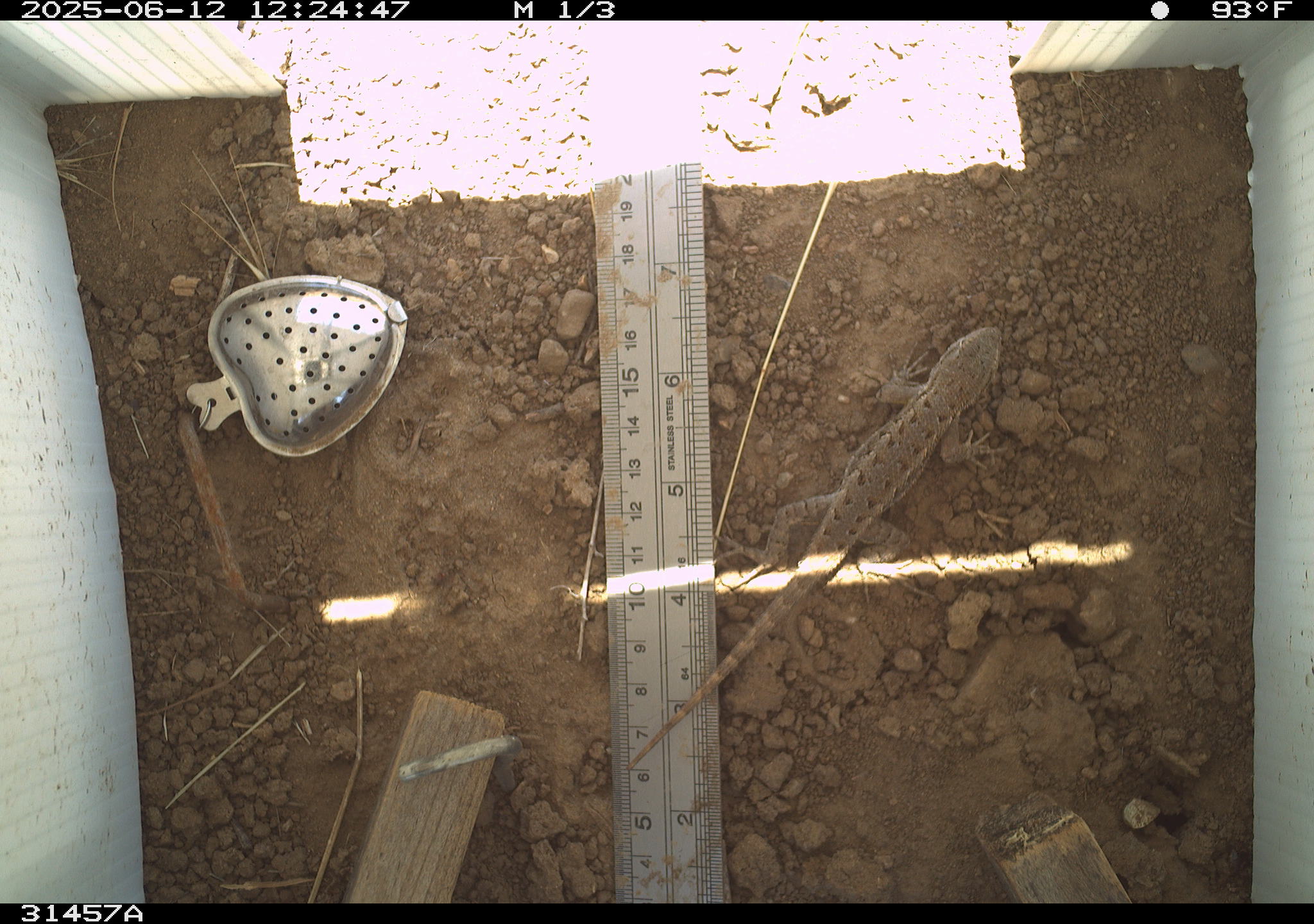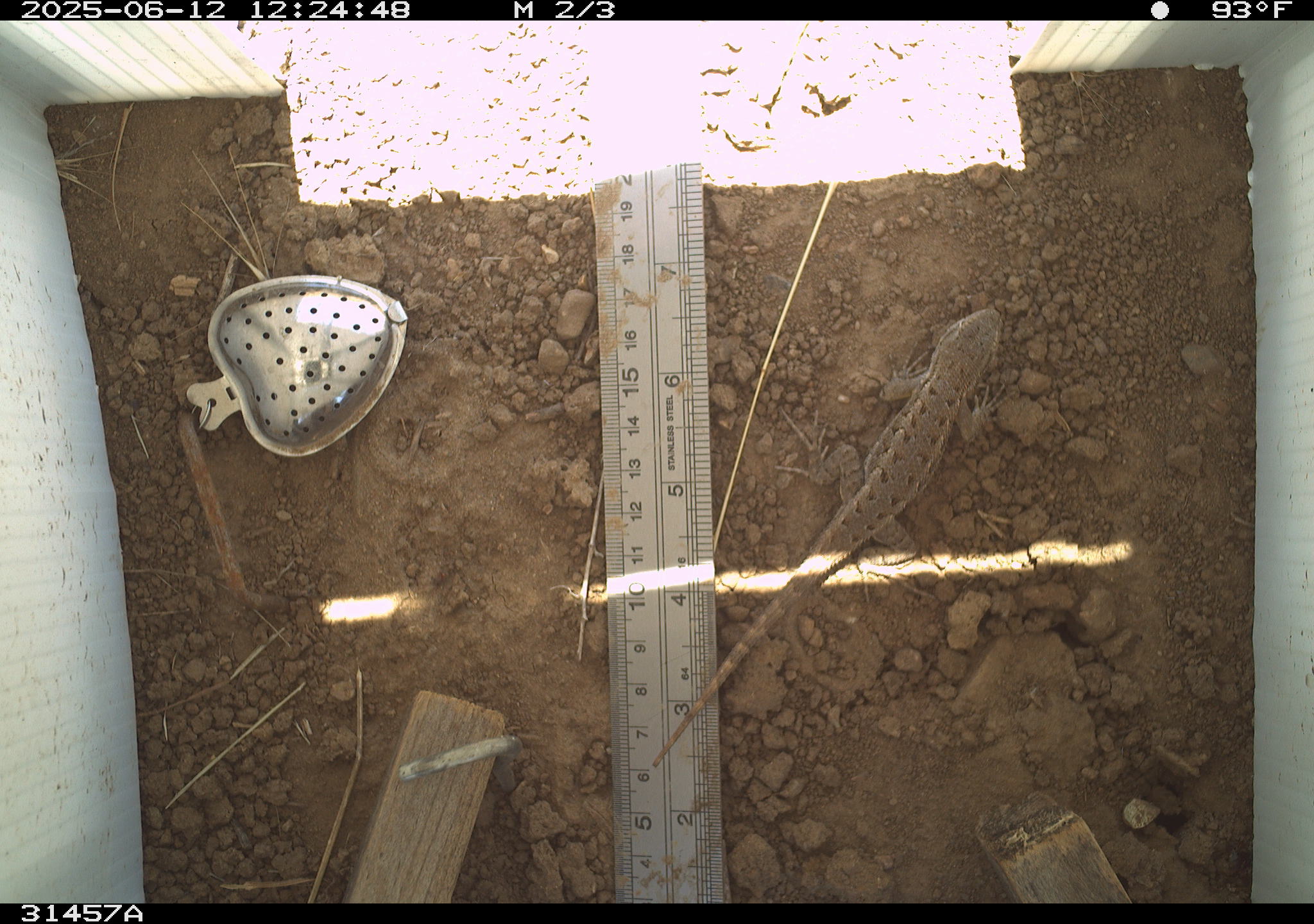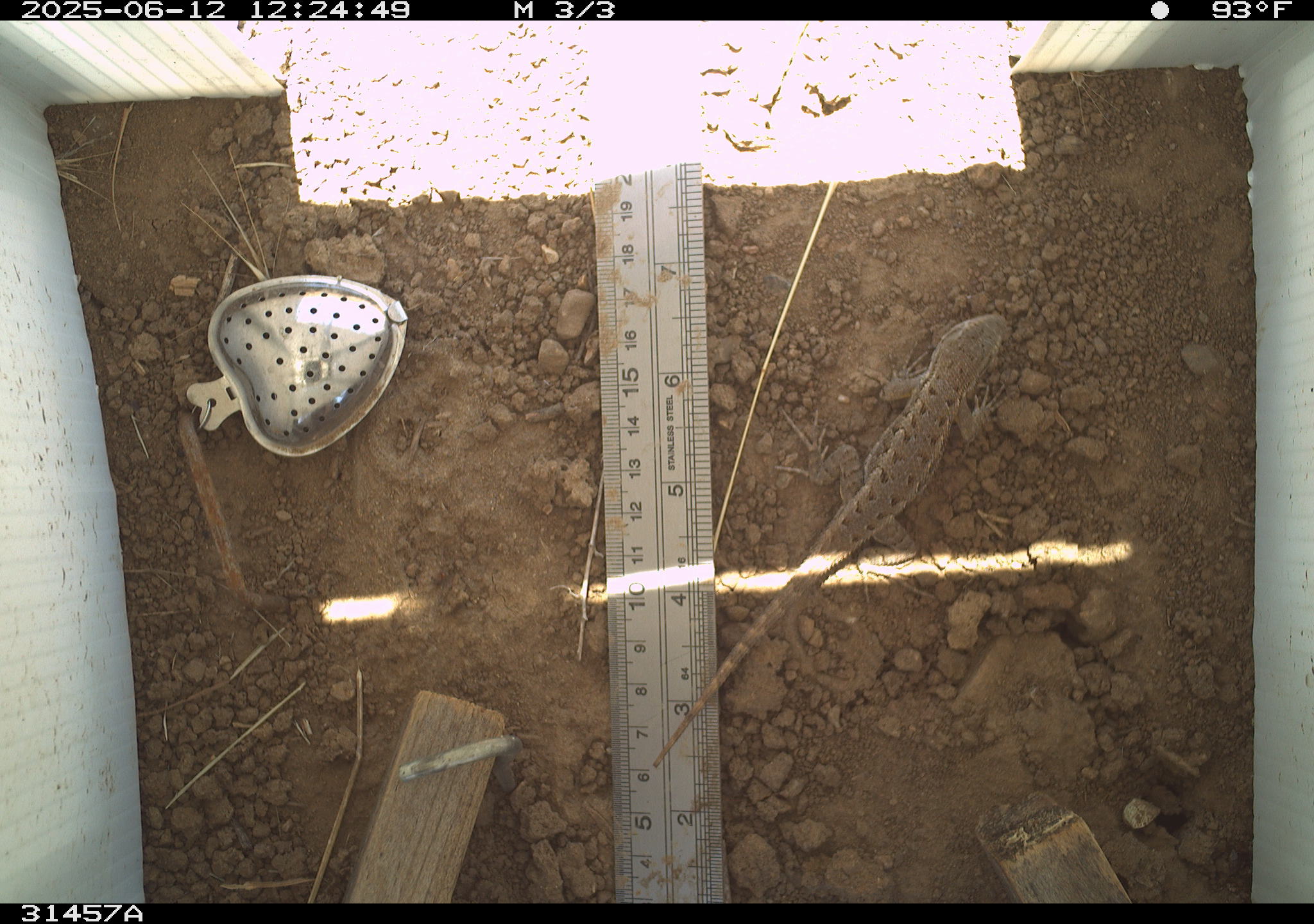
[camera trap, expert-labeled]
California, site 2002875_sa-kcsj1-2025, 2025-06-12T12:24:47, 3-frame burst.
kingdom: Animalia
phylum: Chordata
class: Reptilia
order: Squamata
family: Phrynosomatidae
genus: Sceloporus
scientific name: Sceloporus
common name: spiny lizards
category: sceloporus species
Sceloporus species (spiny lizards) (Sceloporus).